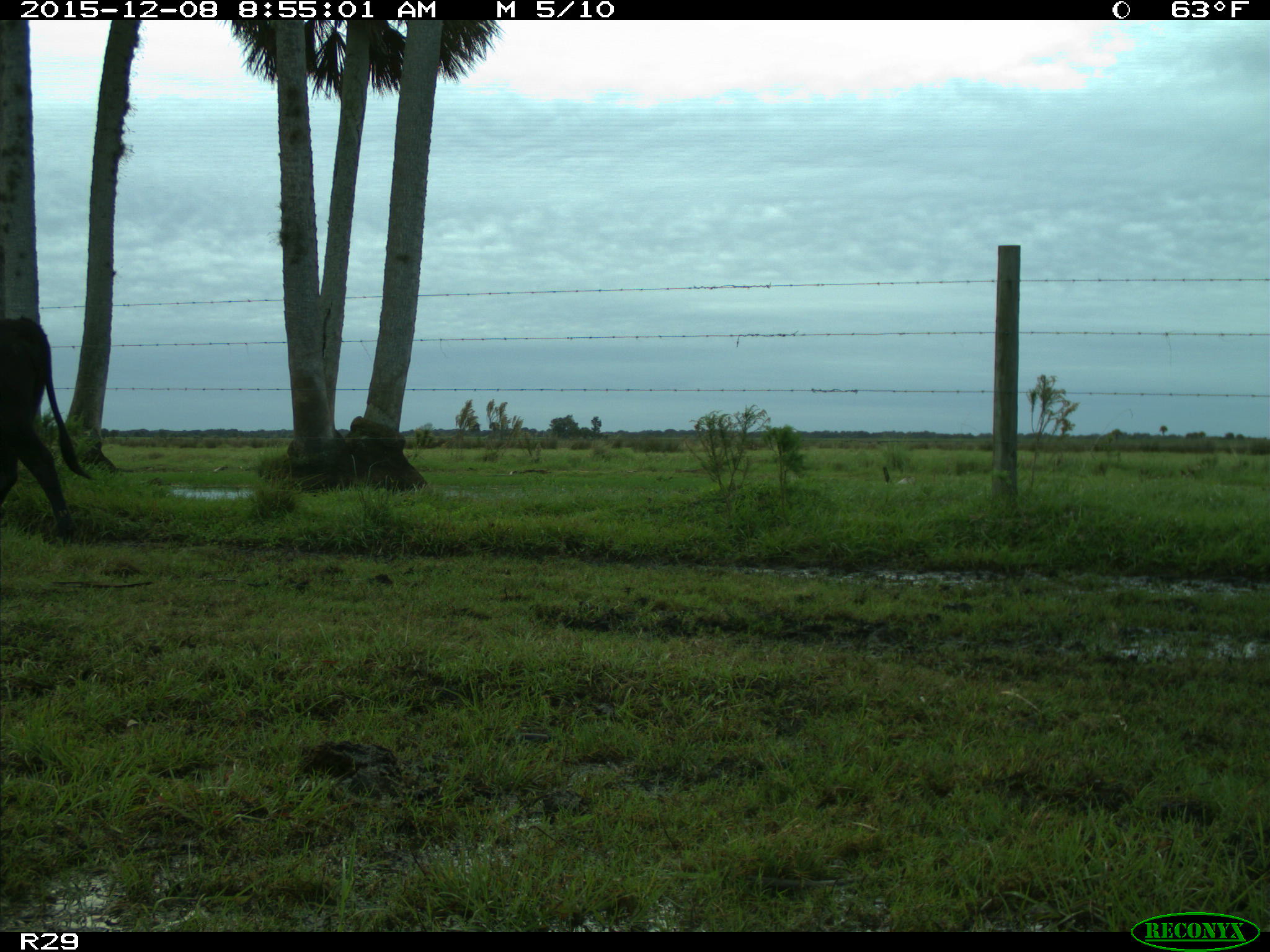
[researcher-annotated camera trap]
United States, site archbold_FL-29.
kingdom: Animalia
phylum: Chordata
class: Mammalia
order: Artiodactyla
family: Bovidae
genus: Bos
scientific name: Bos taurus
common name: domestic cow